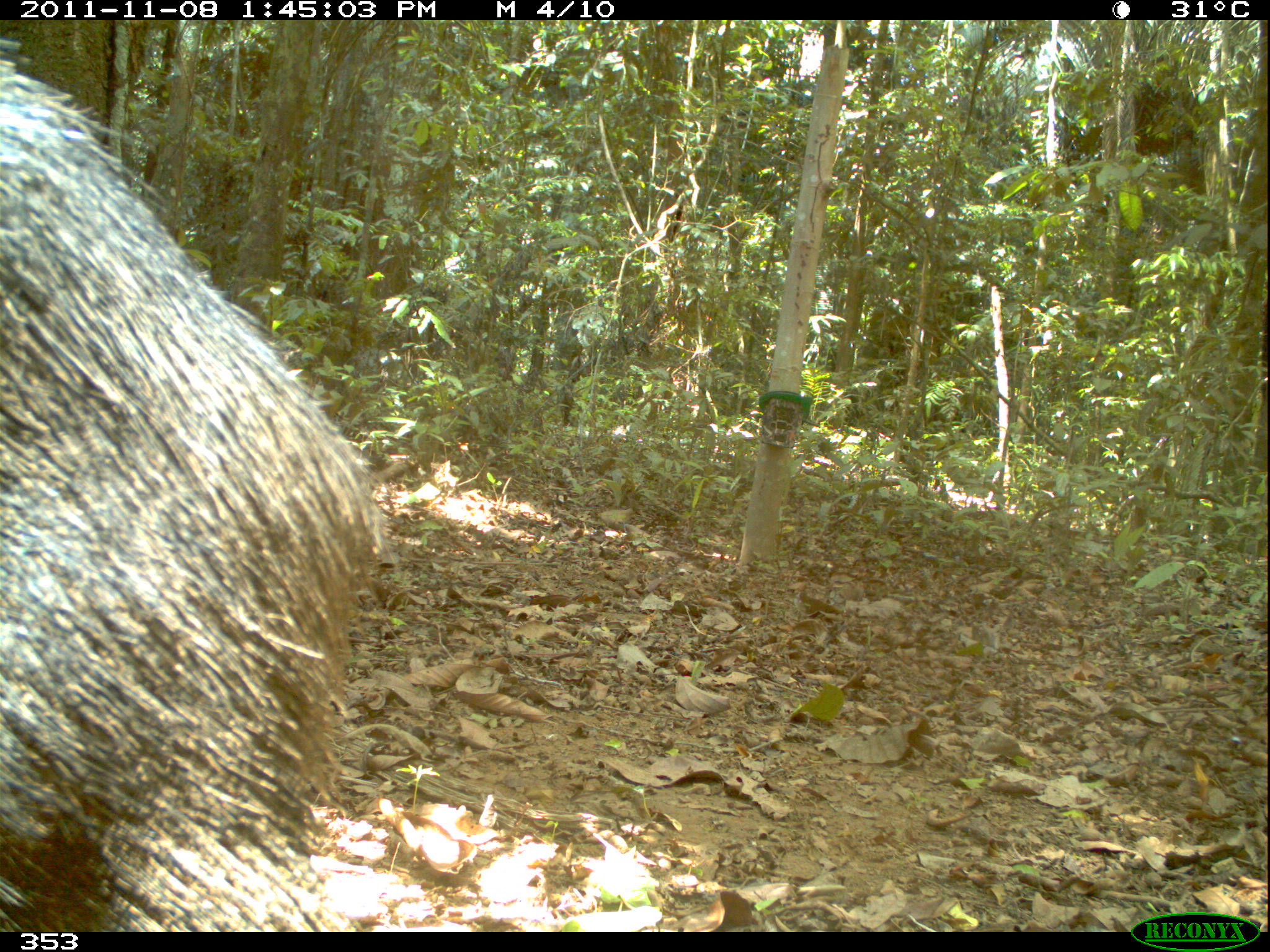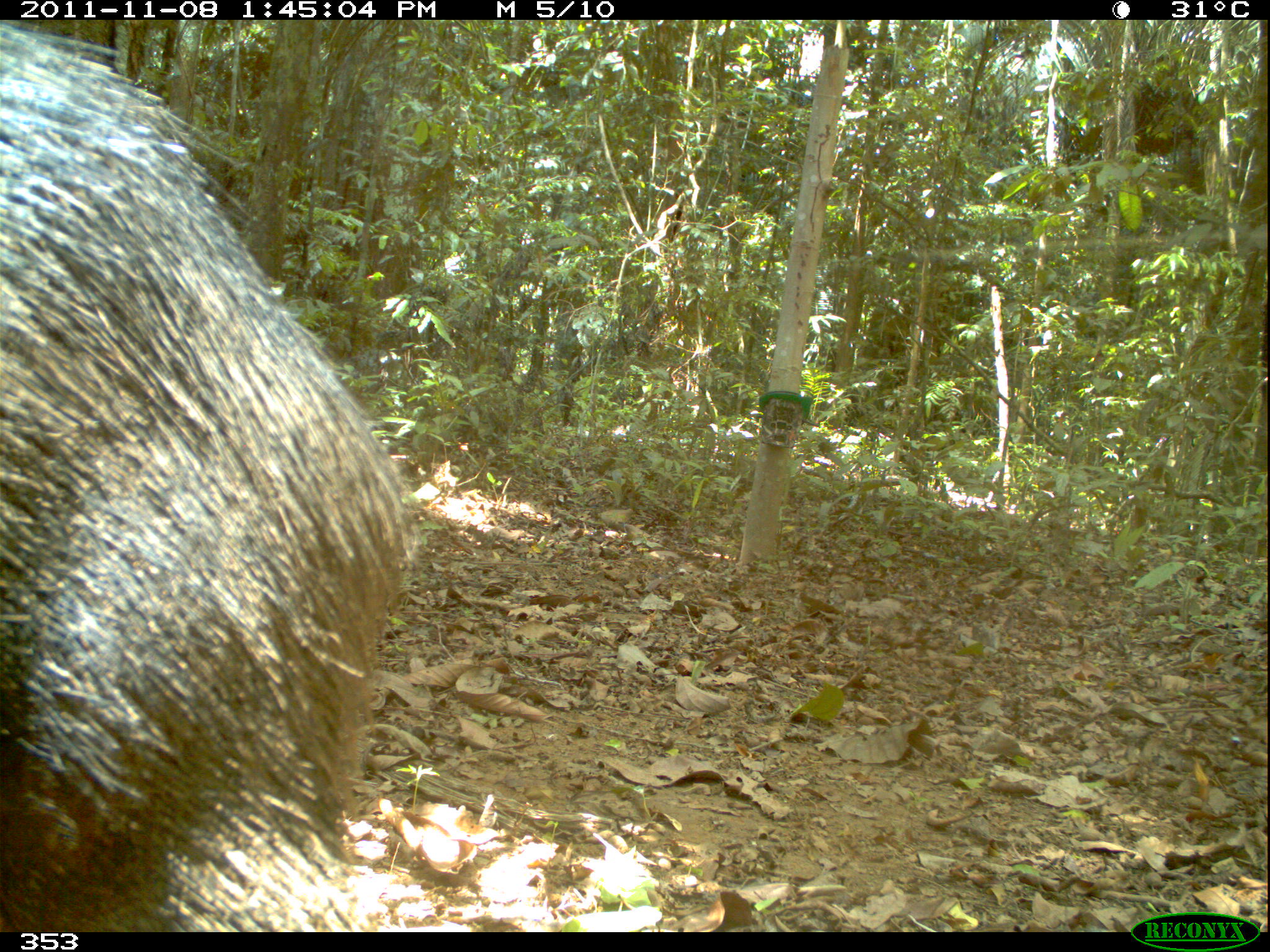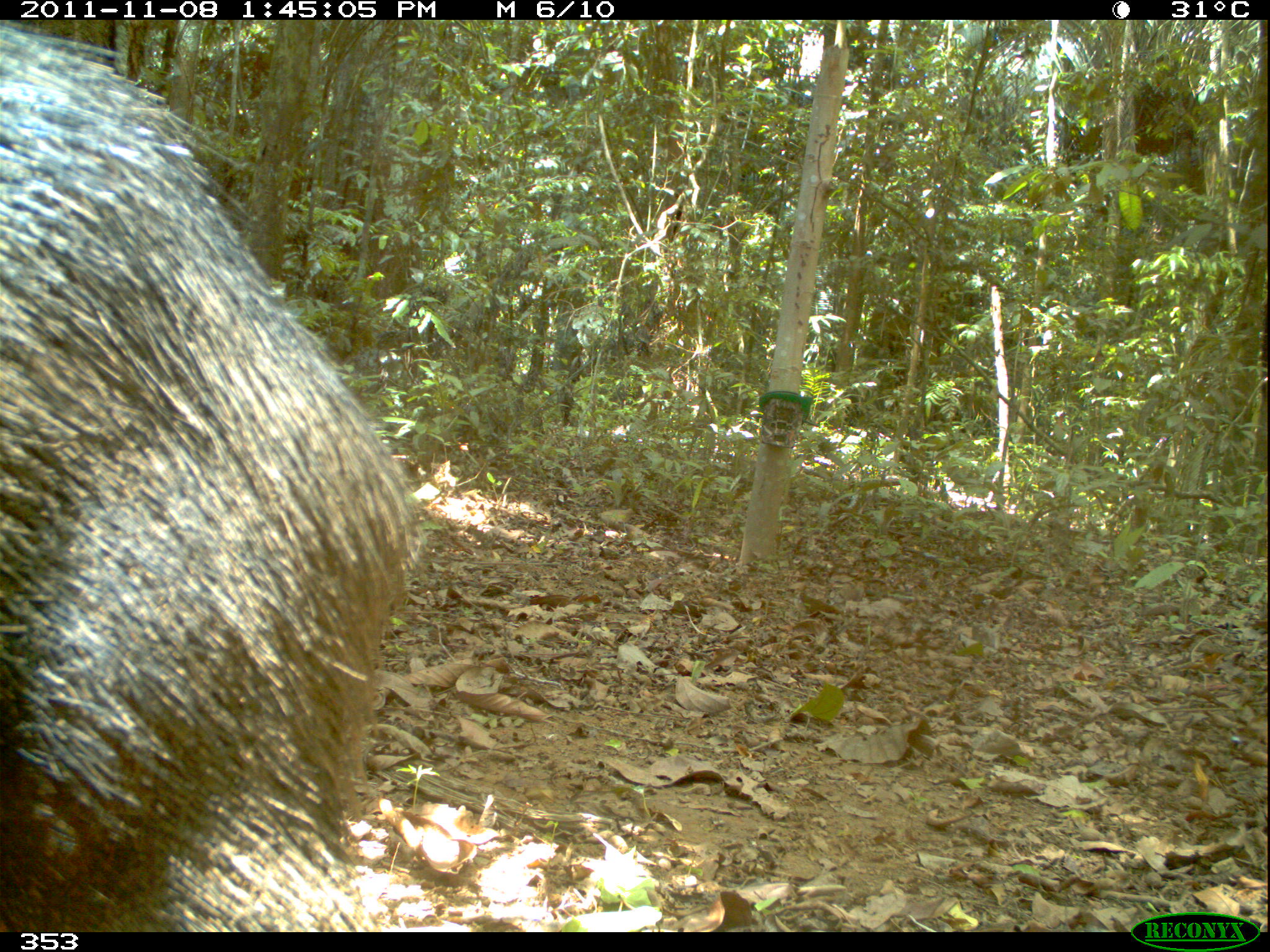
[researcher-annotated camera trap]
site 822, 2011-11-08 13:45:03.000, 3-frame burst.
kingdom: Animalia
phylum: Chordata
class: Mammalia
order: Artiodactyla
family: Tayassuidae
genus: Tayassu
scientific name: Tayassu pecari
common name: white-lipped peccary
Tayassu pecari (white-lipped peccary).